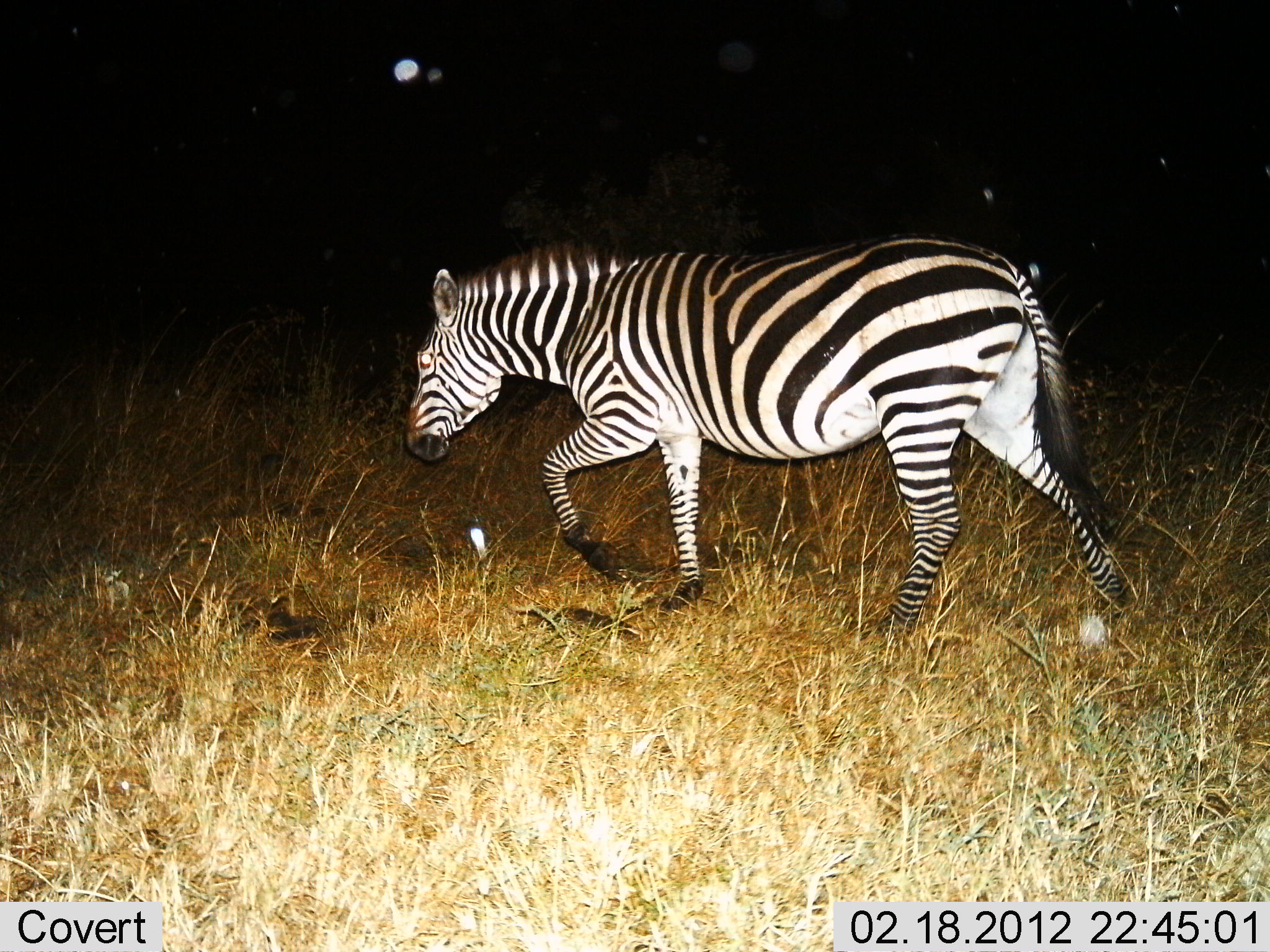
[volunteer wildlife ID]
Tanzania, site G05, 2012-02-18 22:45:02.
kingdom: Animalia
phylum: Chordata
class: Mammalia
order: Perissodactyla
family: Equidae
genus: Equus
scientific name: Equus quagga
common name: plains zebra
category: zebra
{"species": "zebra (plains zebra) (Equus quagga)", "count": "1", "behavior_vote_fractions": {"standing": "4%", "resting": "4%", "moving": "88%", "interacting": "0%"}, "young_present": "0%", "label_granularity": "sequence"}